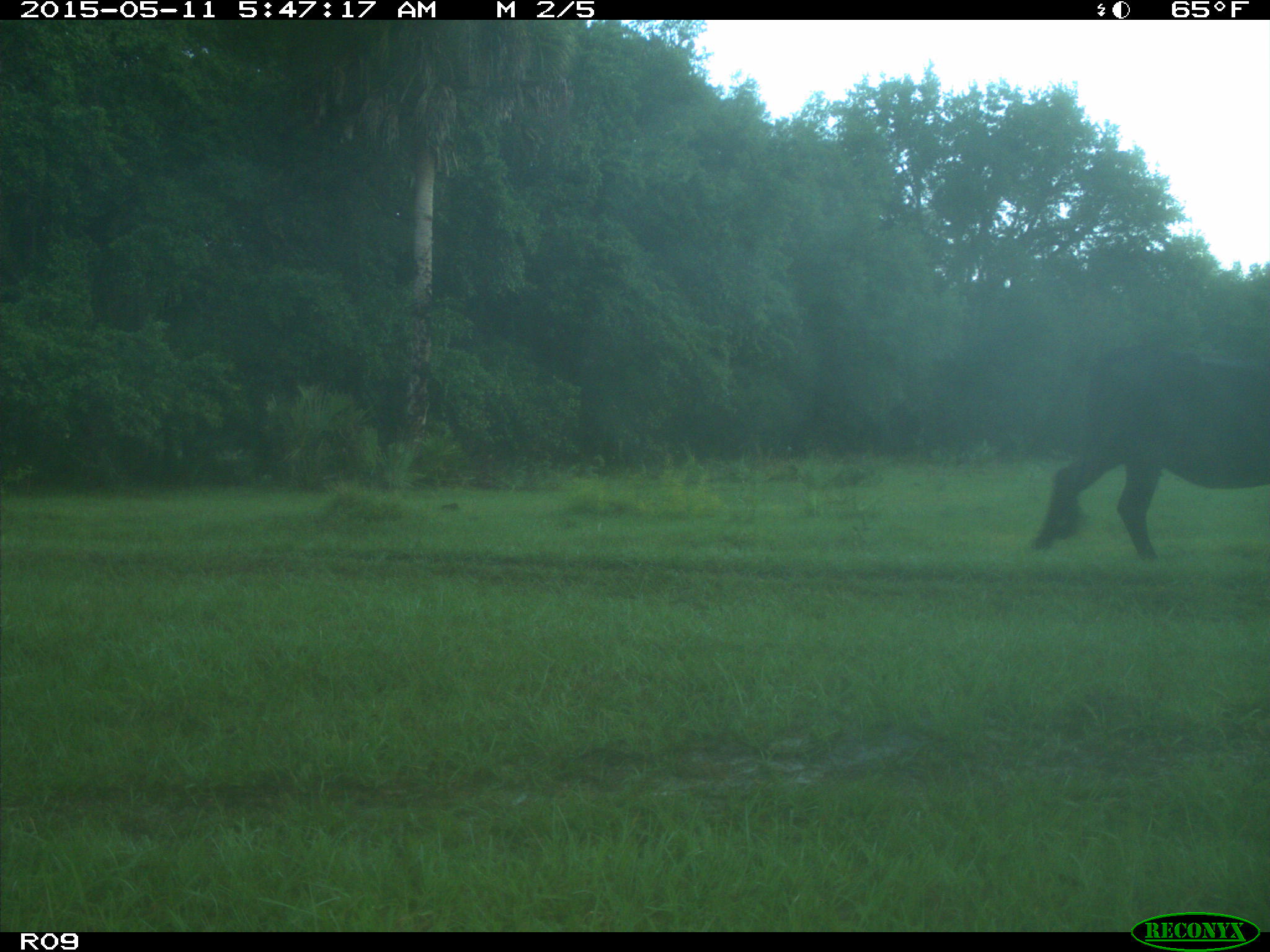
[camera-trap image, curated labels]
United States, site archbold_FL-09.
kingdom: Animalia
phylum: Chordata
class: Mammalia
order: Artiodactyla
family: Bovidae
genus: Bos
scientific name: Bos taurus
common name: domestic cow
Bos taurus (domestic cow).